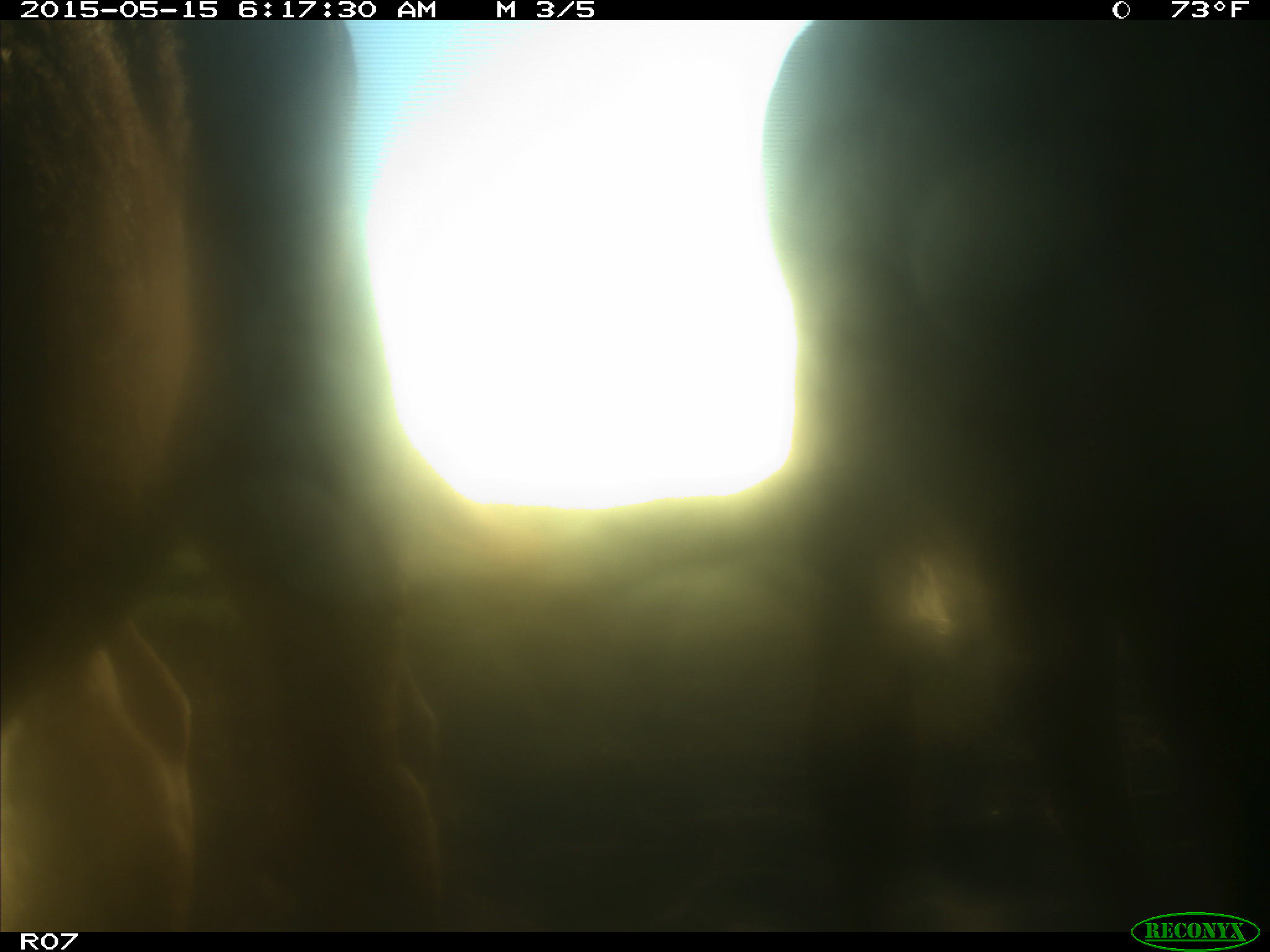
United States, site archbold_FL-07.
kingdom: Animalia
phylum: Chordata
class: Mammalia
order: Artiodactyla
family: Bovidae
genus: Bos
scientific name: Bos taurus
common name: domestic cow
Bos taurus (domestic cow).